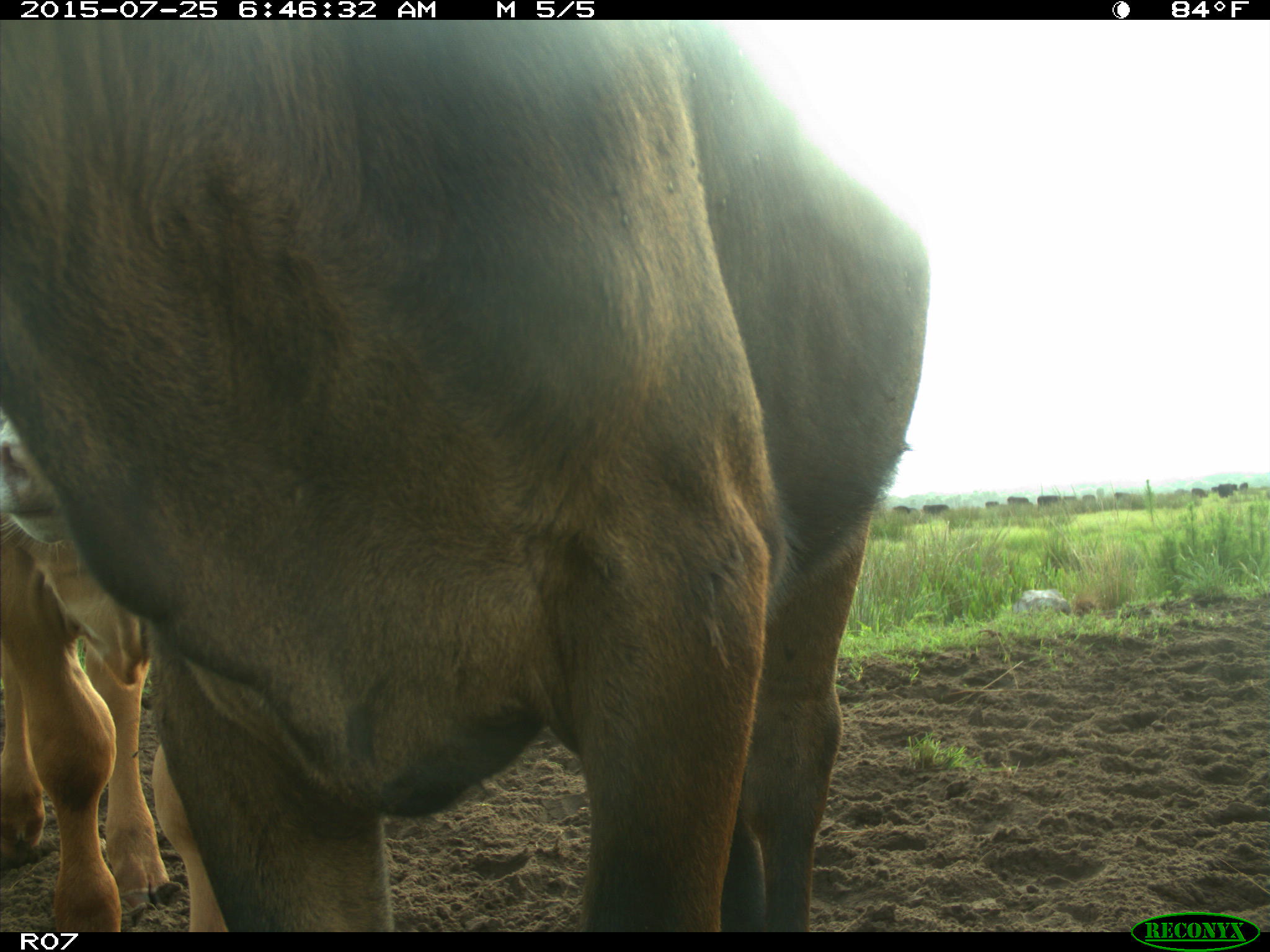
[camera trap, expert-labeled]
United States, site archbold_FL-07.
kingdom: Animalia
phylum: Chordata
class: Mammalia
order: Artiodactyla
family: Bovidae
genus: Bos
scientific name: Bos taurus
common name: domestic cow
Bos taurus (domestic cow).